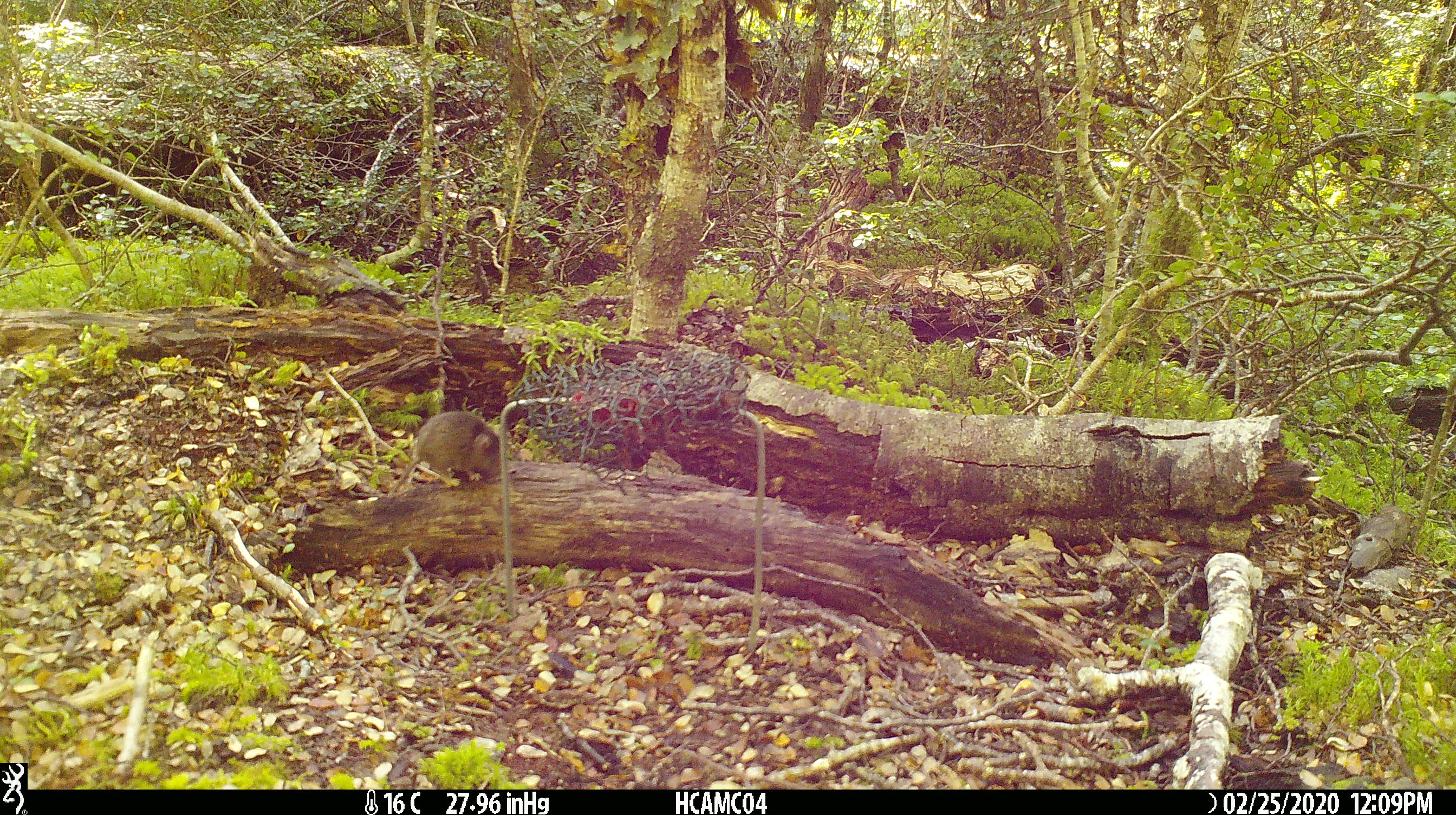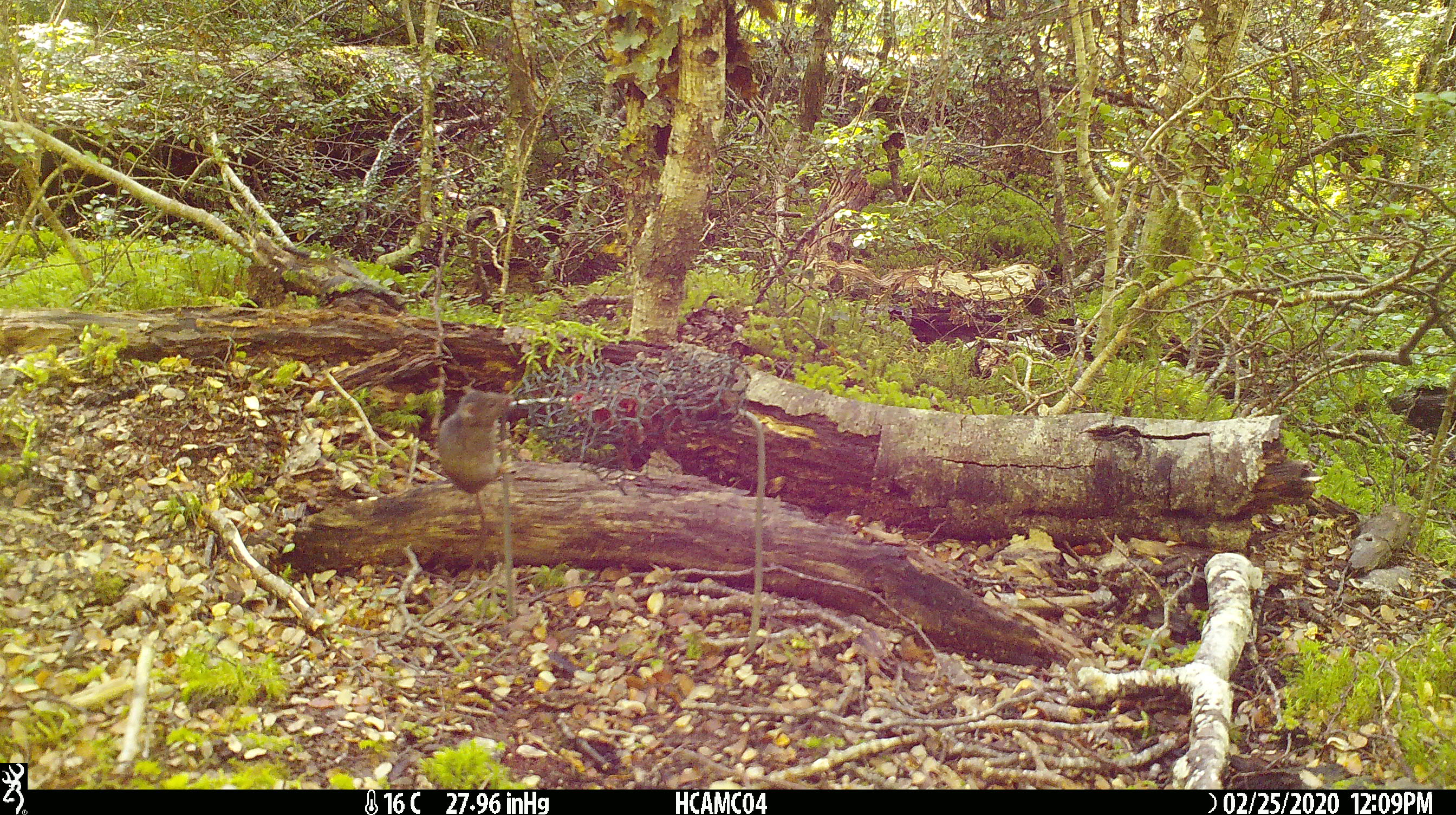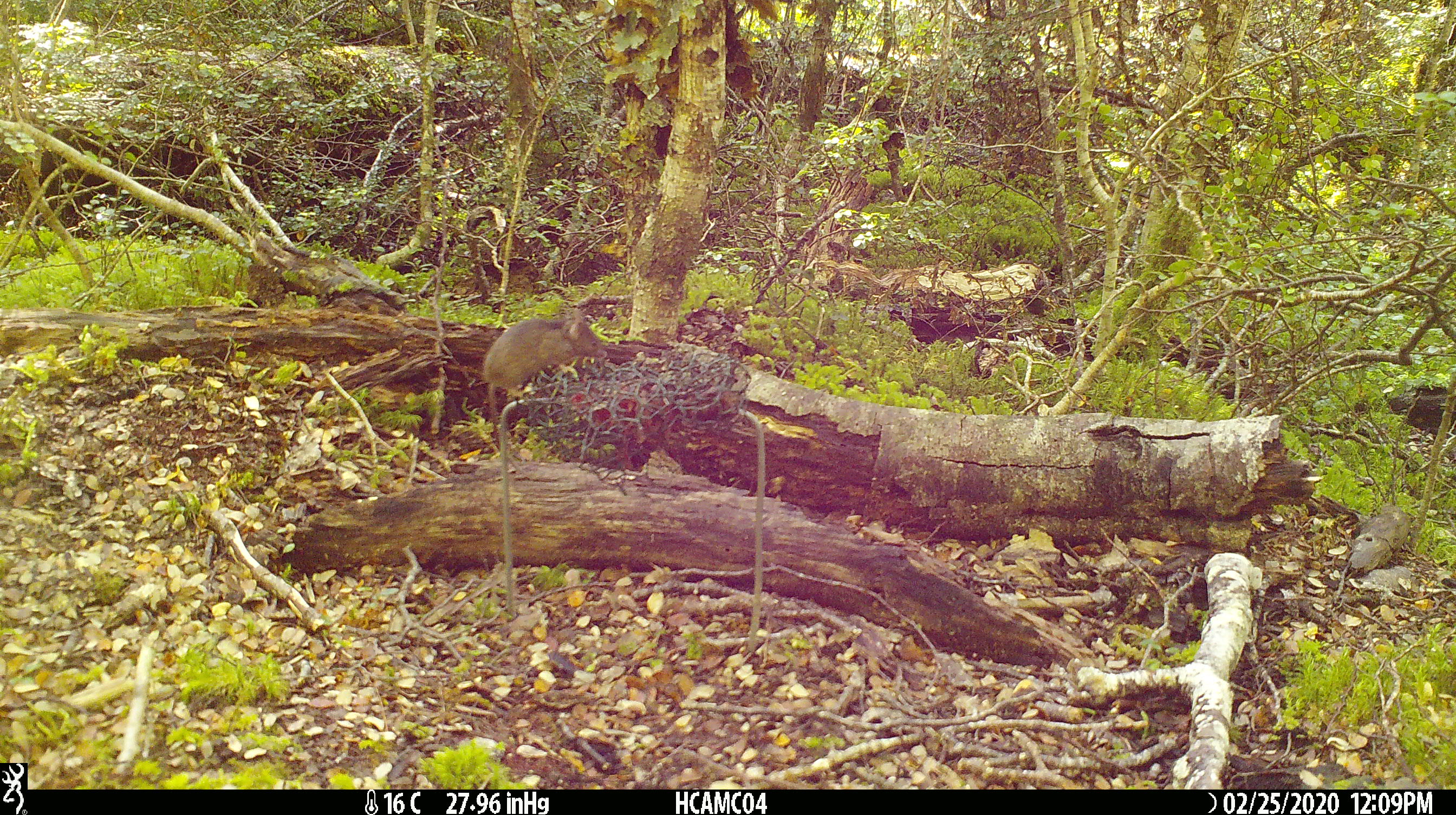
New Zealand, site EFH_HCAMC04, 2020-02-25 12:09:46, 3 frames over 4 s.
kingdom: Animalia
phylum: Chordata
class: Mammalia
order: Rodentia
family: Muridae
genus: Mus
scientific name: Mus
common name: mouse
Mouse (Mus).